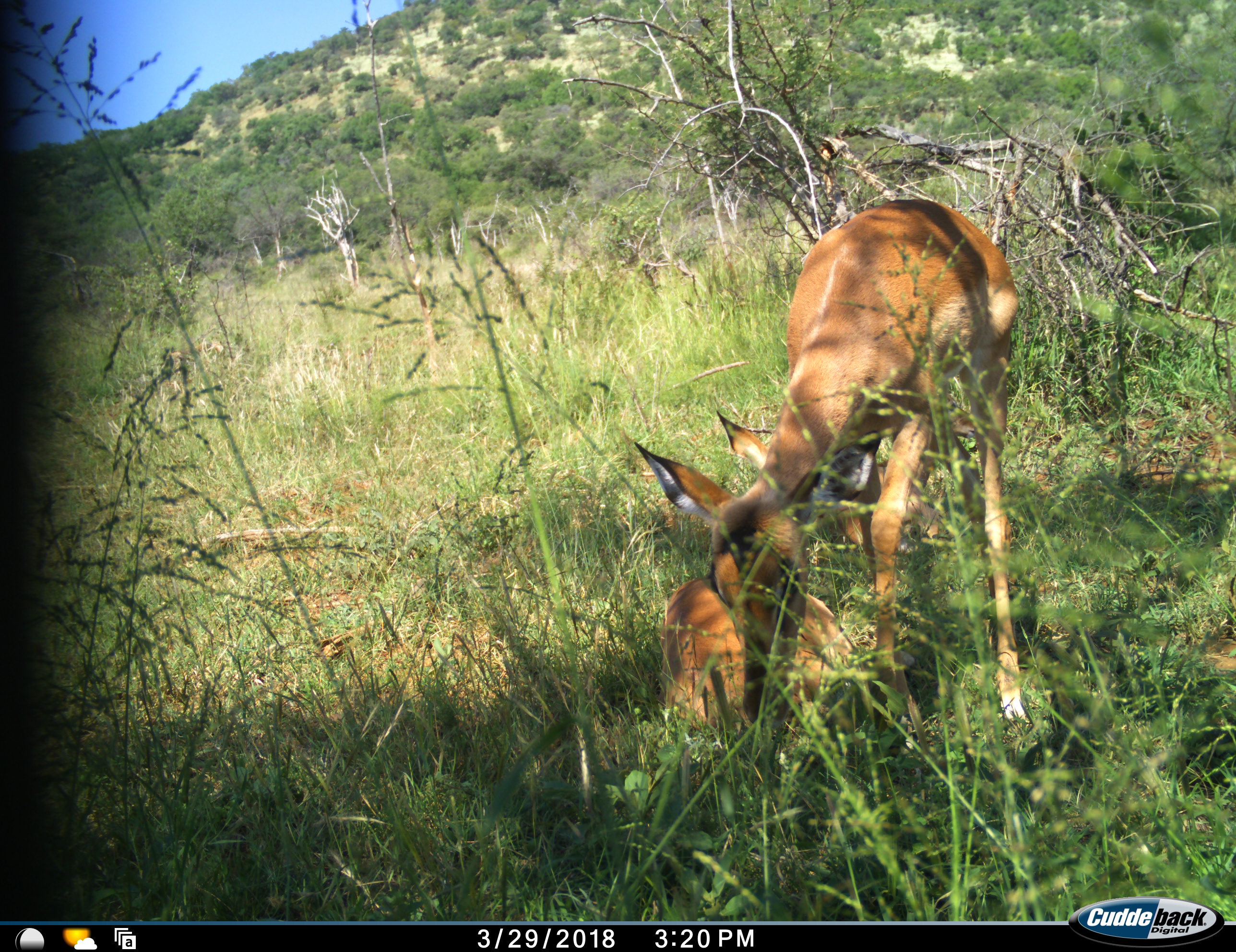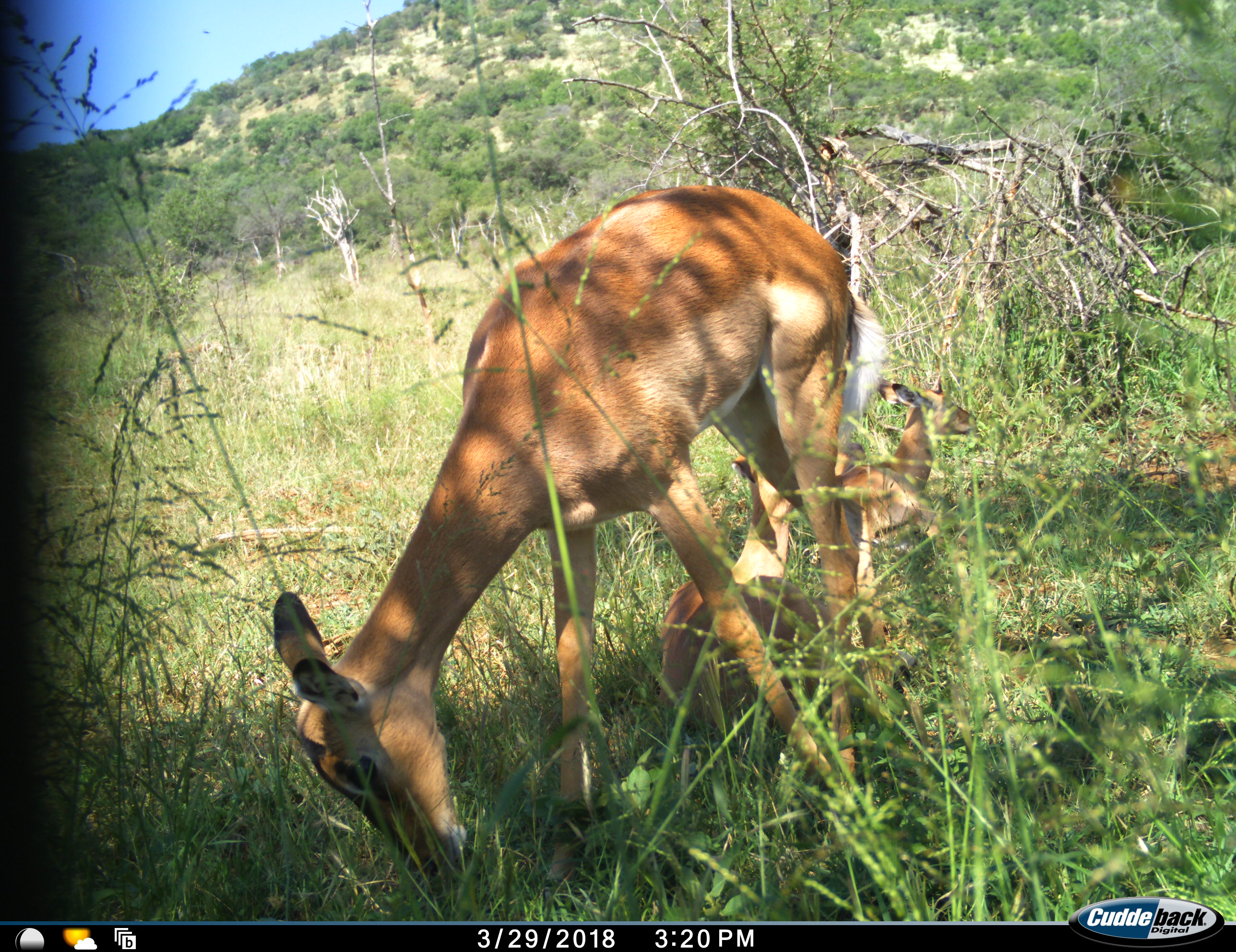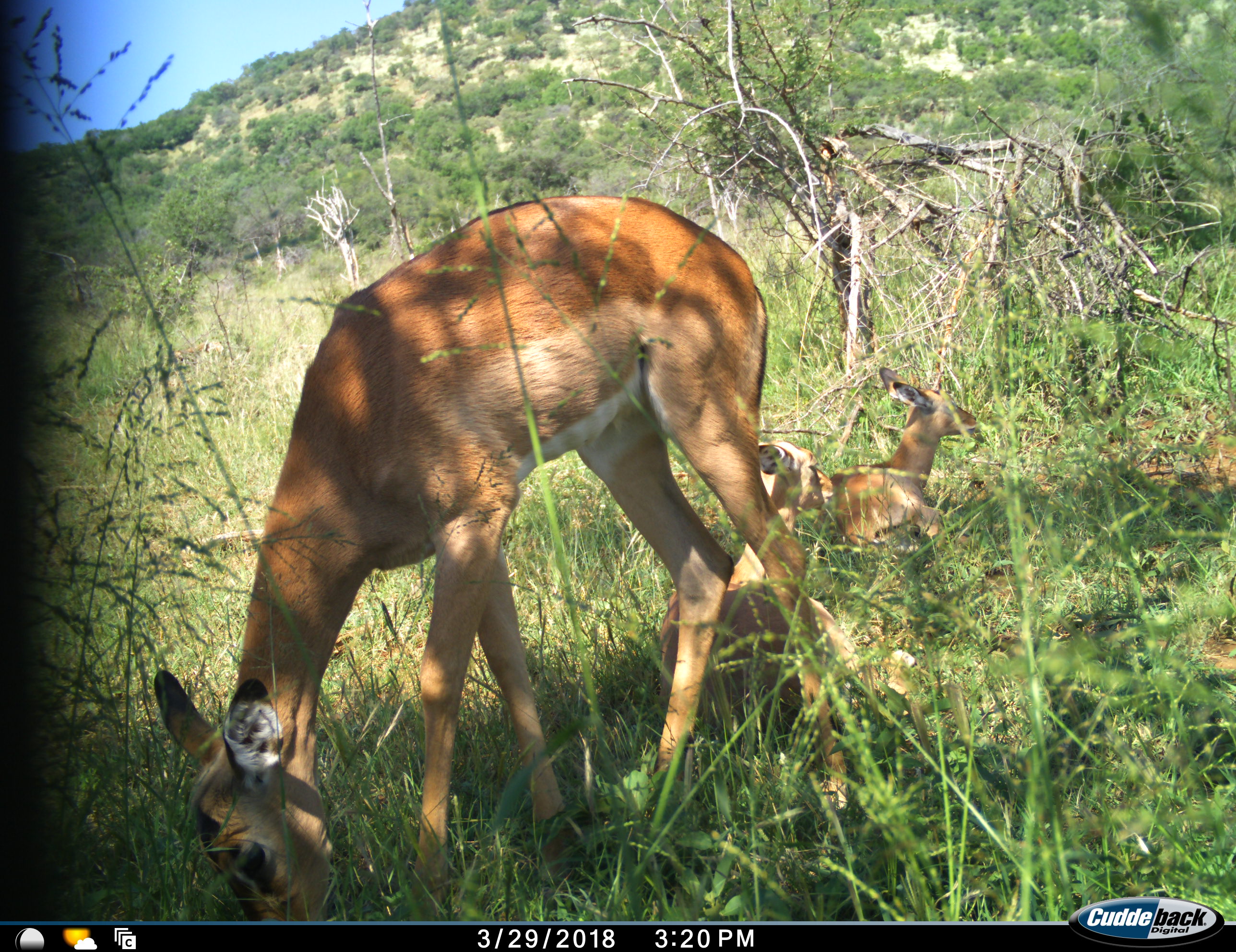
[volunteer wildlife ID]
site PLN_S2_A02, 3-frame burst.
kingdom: Animalia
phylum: Chordata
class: Mammalia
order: Artiodactyla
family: Bovidae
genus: Aepyceros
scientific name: Aepyceros melampus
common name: impala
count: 3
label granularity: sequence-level